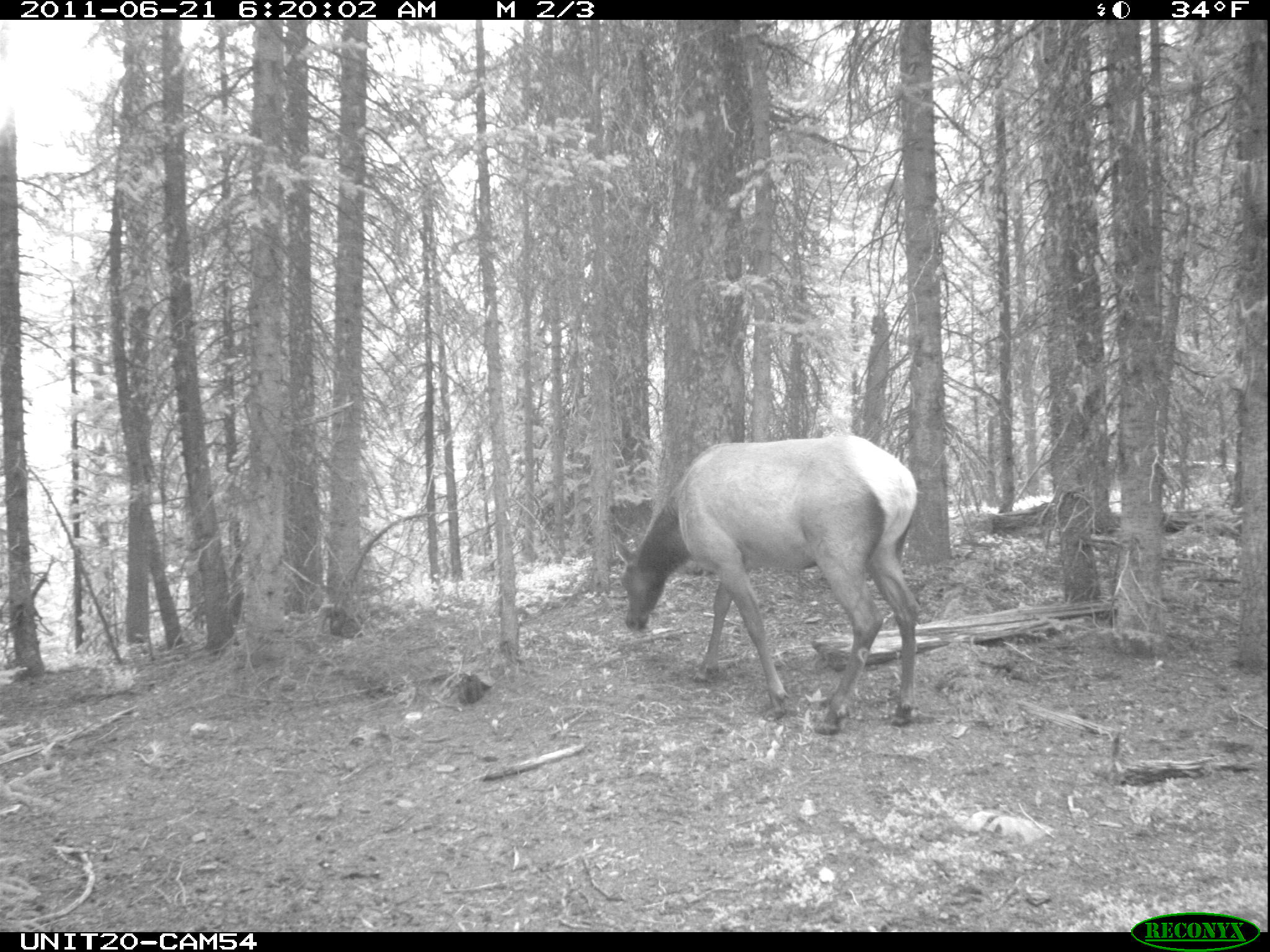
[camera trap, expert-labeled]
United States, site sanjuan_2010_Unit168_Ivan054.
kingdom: Animalia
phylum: Chordata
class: Mammalia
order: Artiodactyla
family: Cervidae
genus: Cervus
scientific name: Cervus elaphus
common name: red deer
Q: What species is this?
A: Cervus elaphus (red deer).